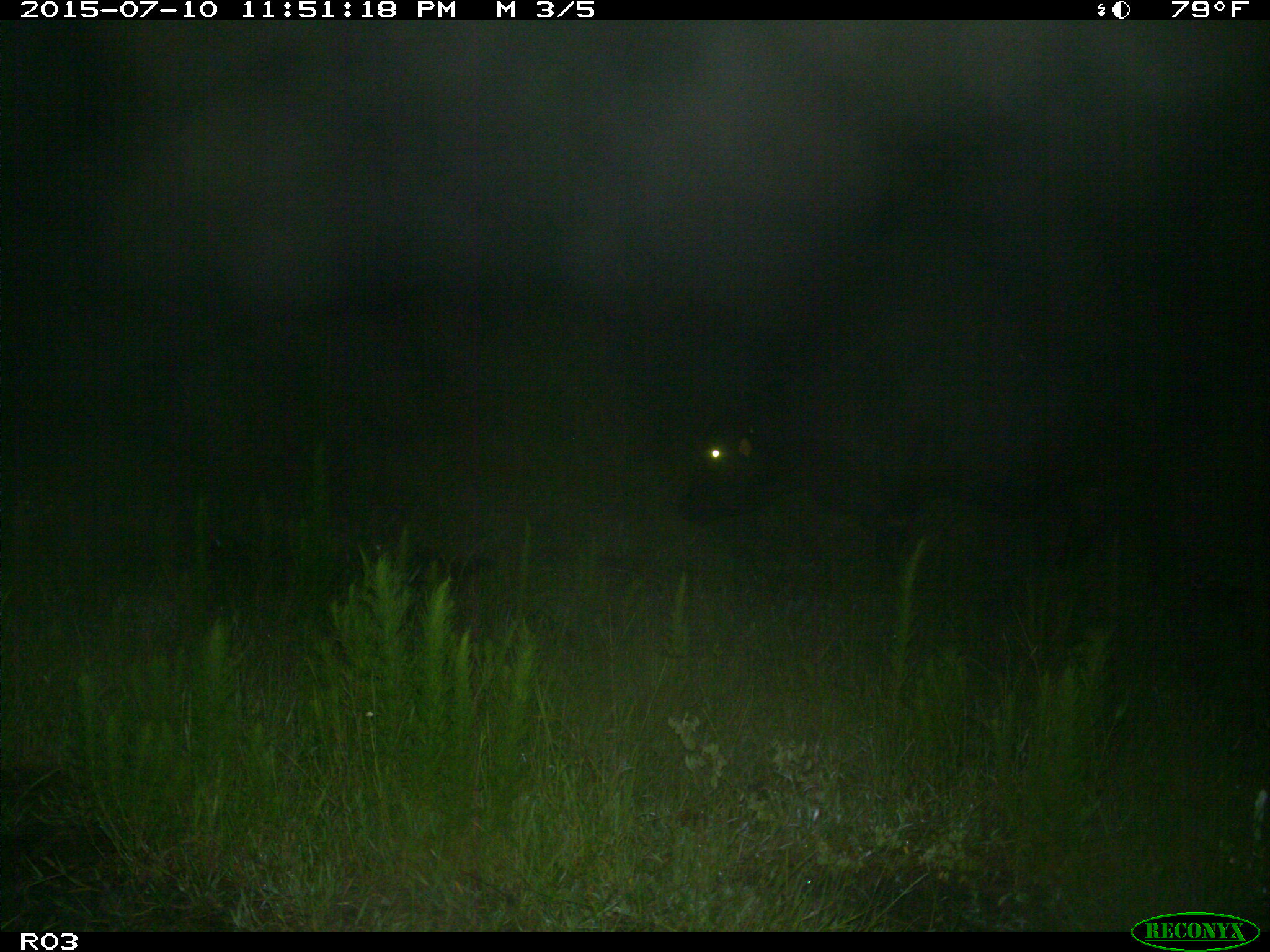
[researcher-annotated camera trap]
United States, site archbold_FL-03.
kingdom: Animalia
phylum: Chordata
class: Mammalia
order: Artiodactyla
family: Bovidae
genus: Bos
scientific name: Bos taurus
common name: domestic cow